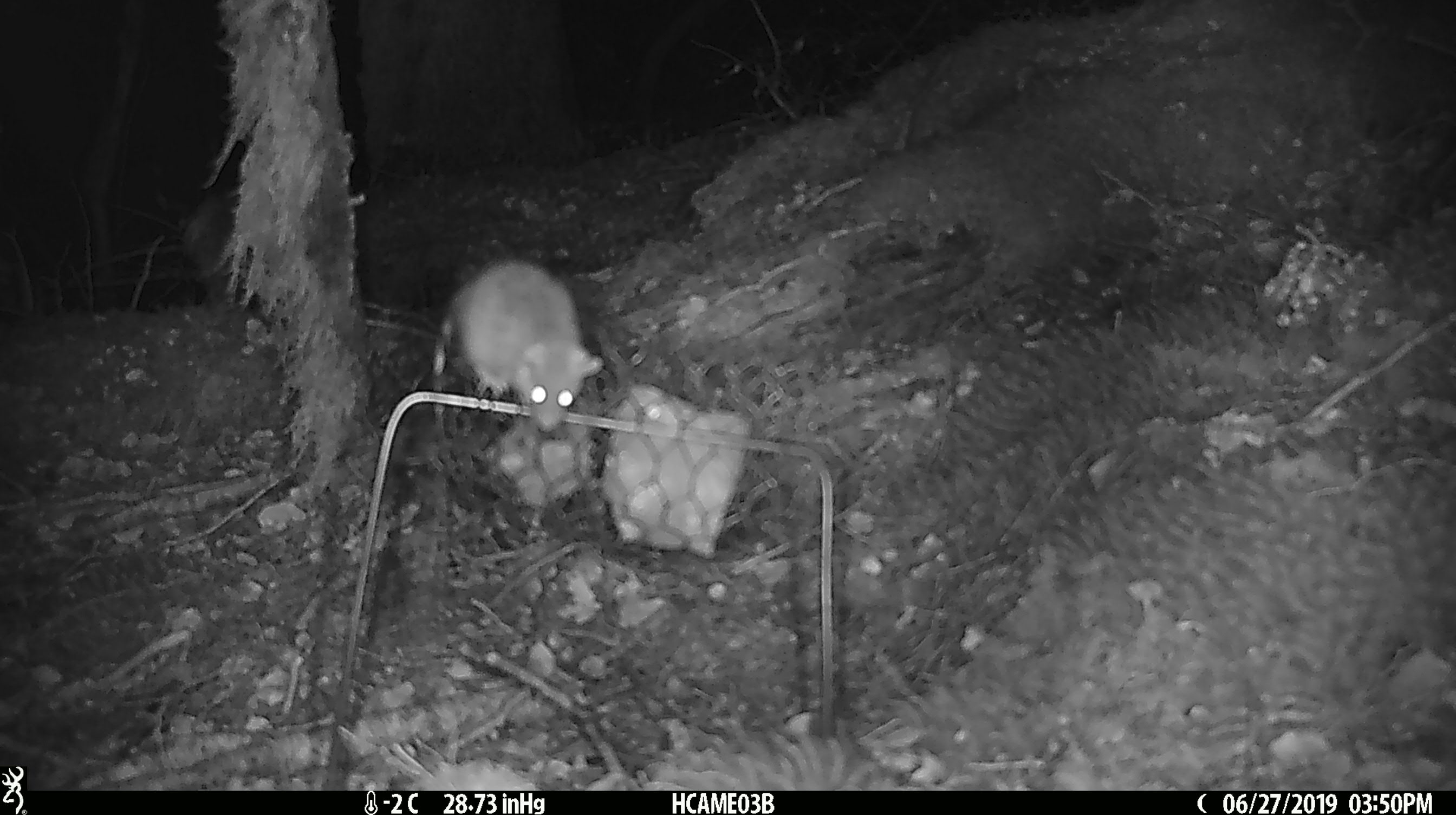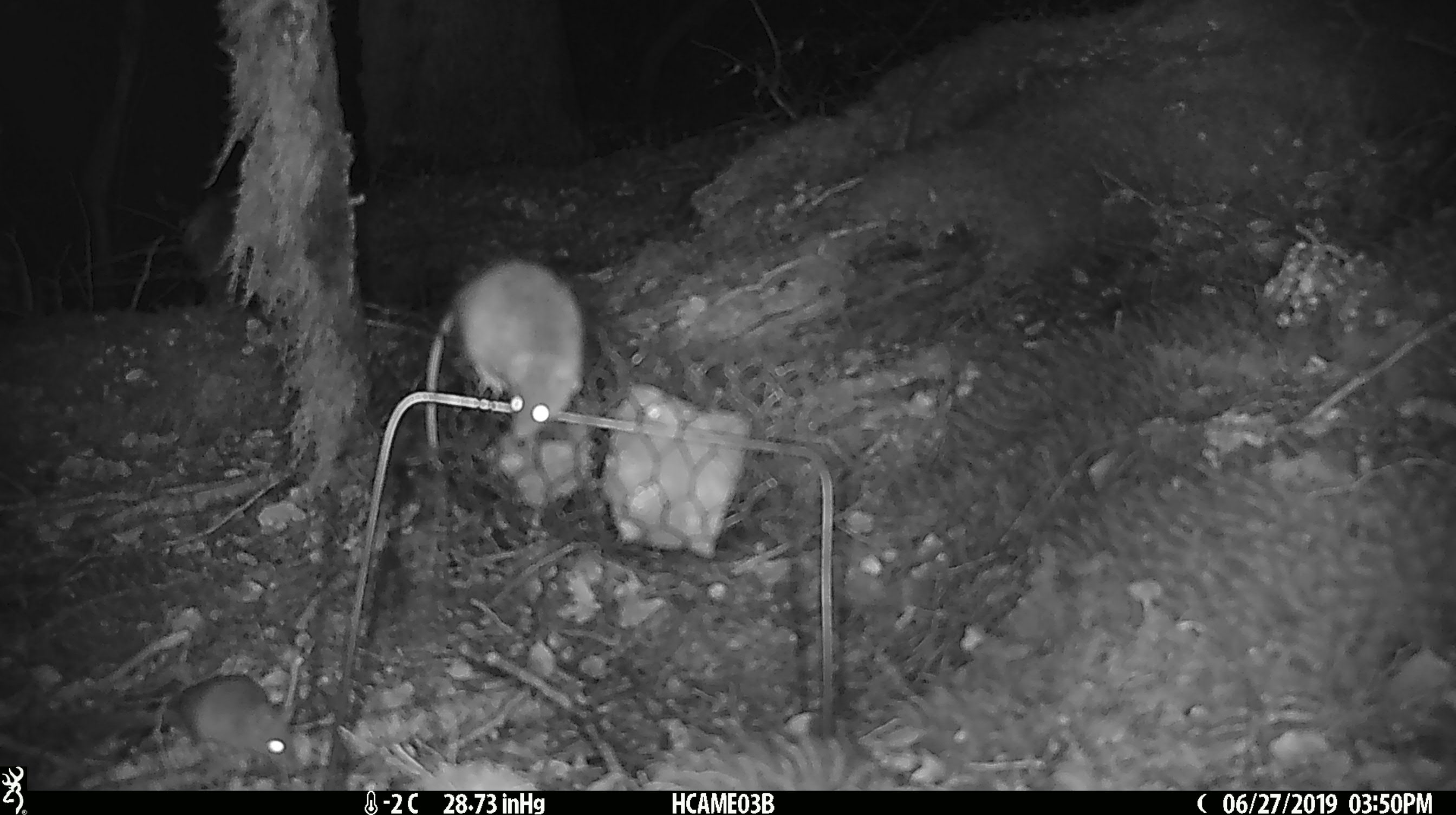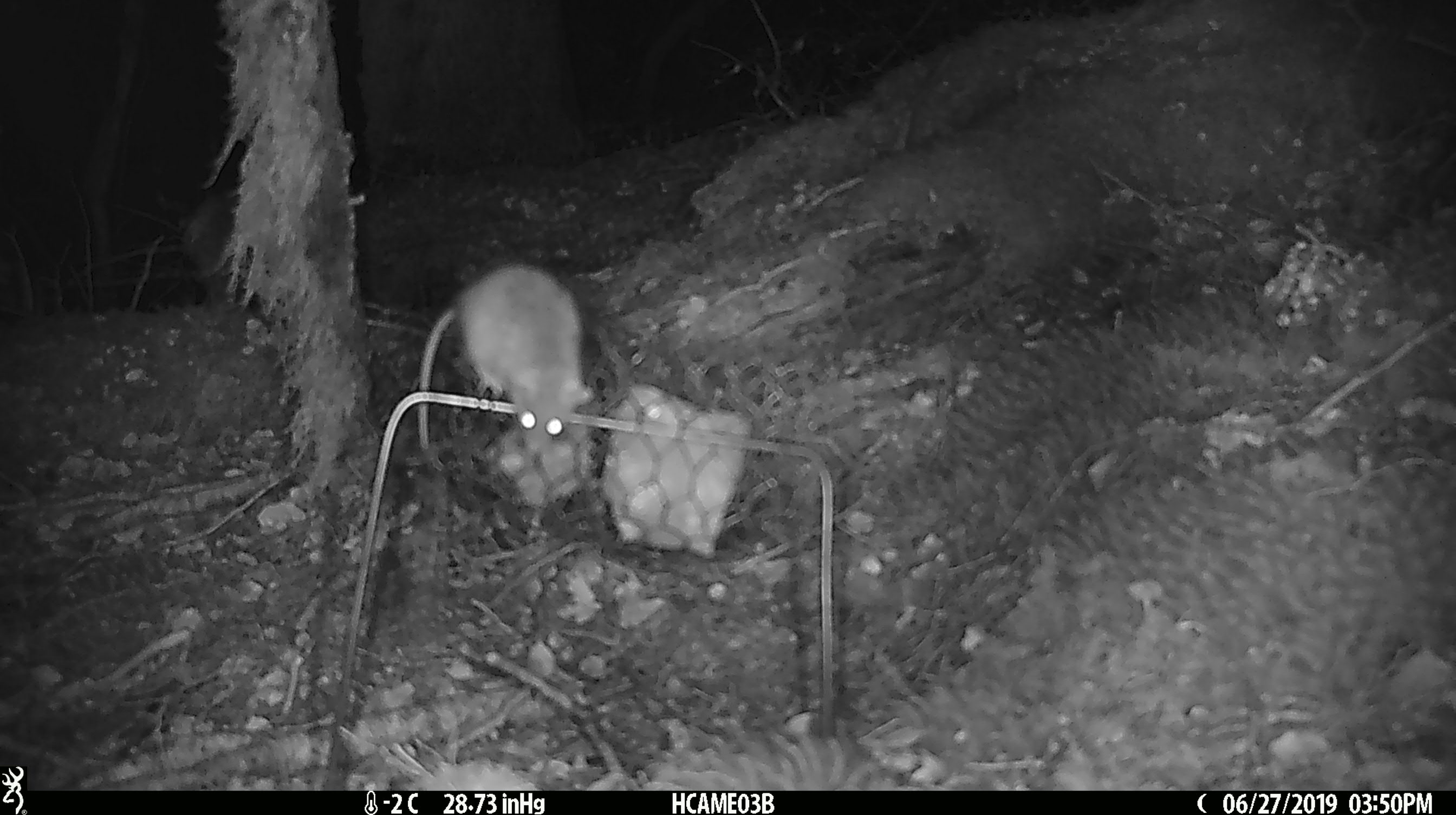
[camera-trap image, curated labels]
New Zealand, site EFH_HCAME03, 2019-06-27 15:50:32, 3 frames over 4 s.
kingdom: Animalia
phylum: Chordata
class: Mammalia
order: Rodentia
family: Muridae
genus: Mus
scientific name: Mus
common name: mouse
Mouse (Mus).